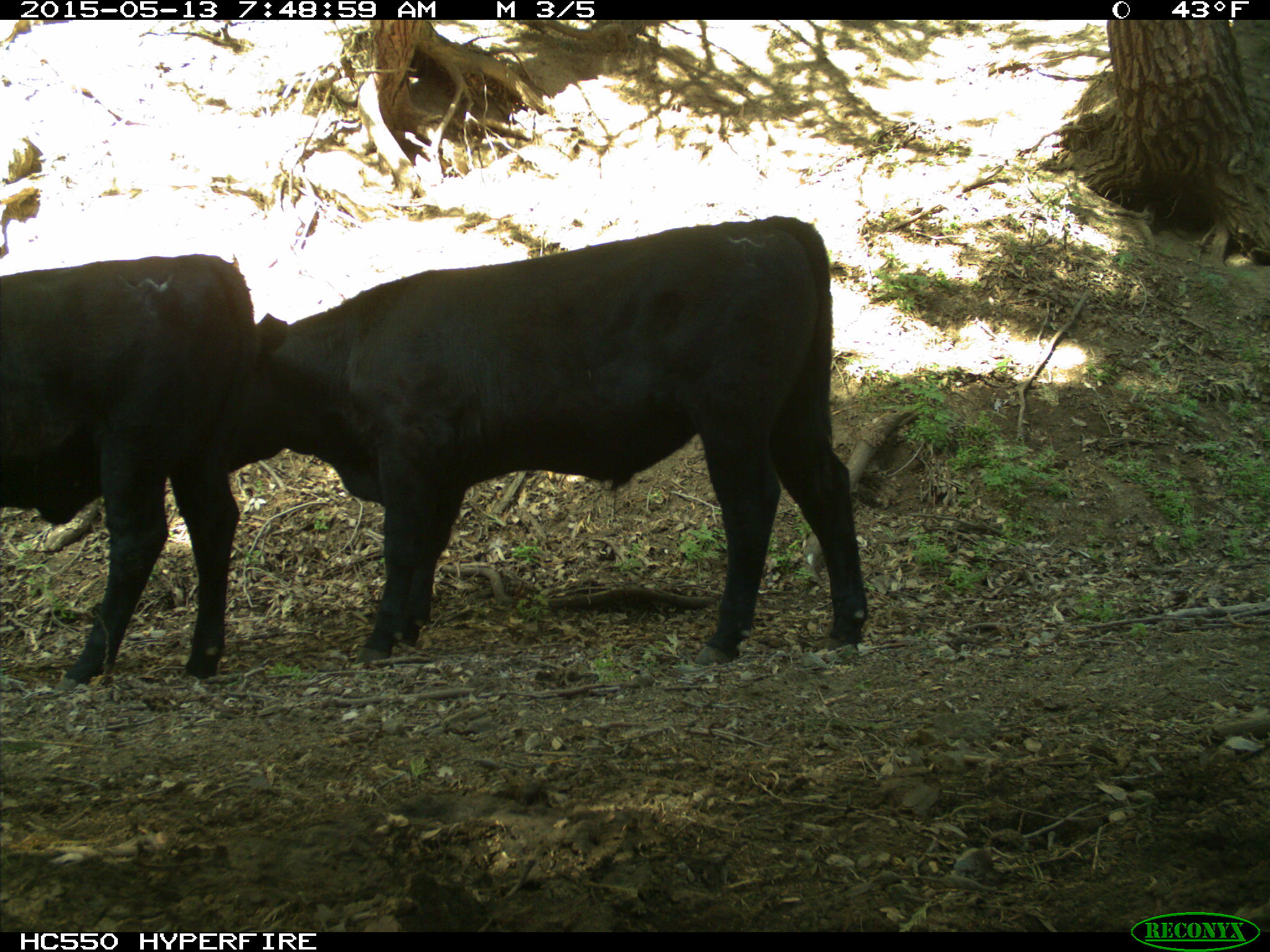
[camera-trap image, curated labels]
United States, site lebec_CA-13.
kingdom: Animalia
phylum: Chordata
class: Mammalia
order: Artiodactyla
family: Bovidae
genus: Bos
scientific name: Bos taurus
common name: domestic cow